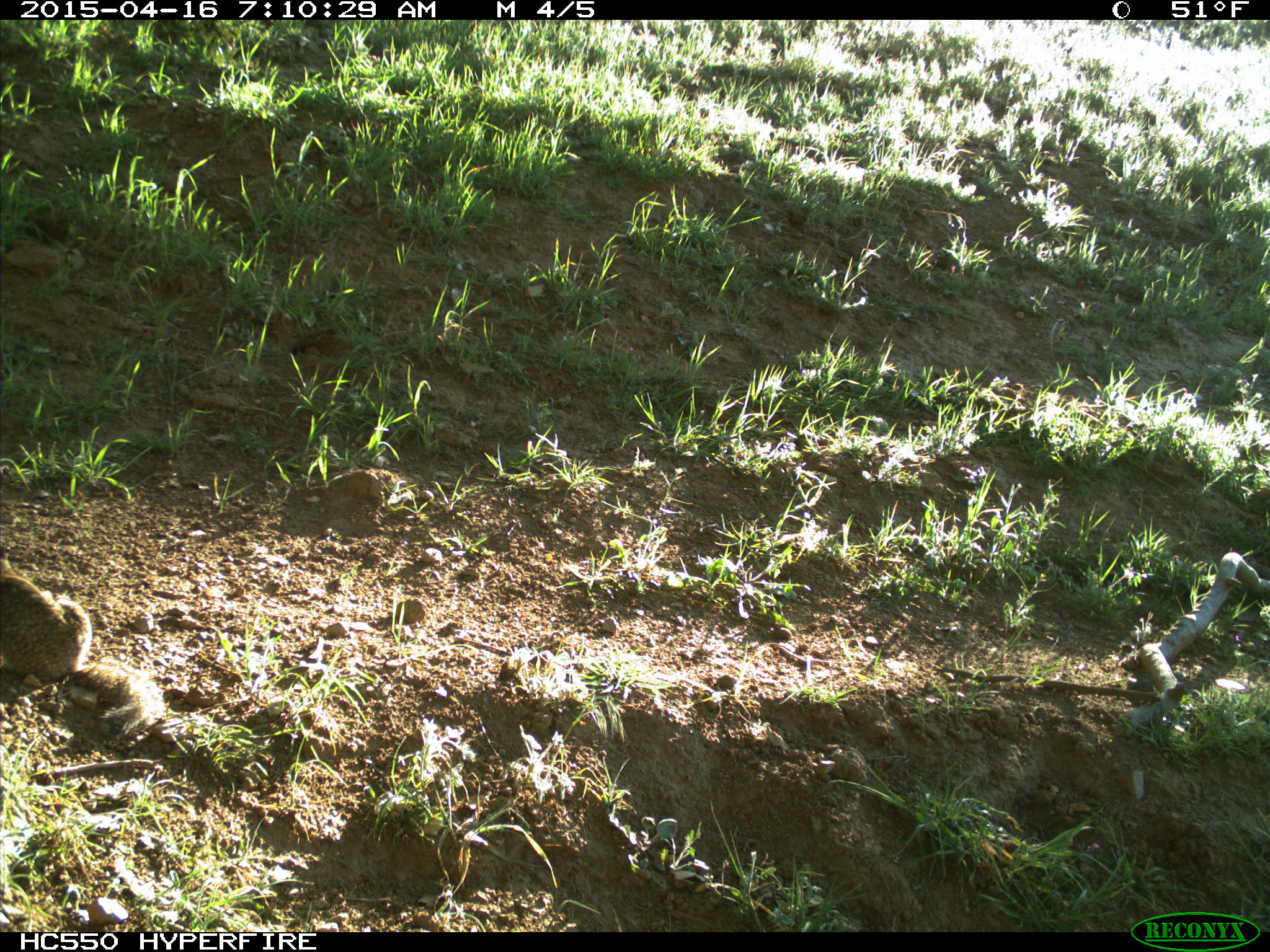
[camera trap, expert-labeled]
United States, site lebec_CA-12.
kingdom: Animalia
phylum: Chordata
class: Mammalia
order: Rodentia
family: Sciuridae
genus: Otospermophilus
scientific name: Otospermophilus beecheyi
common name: california ground squirrel